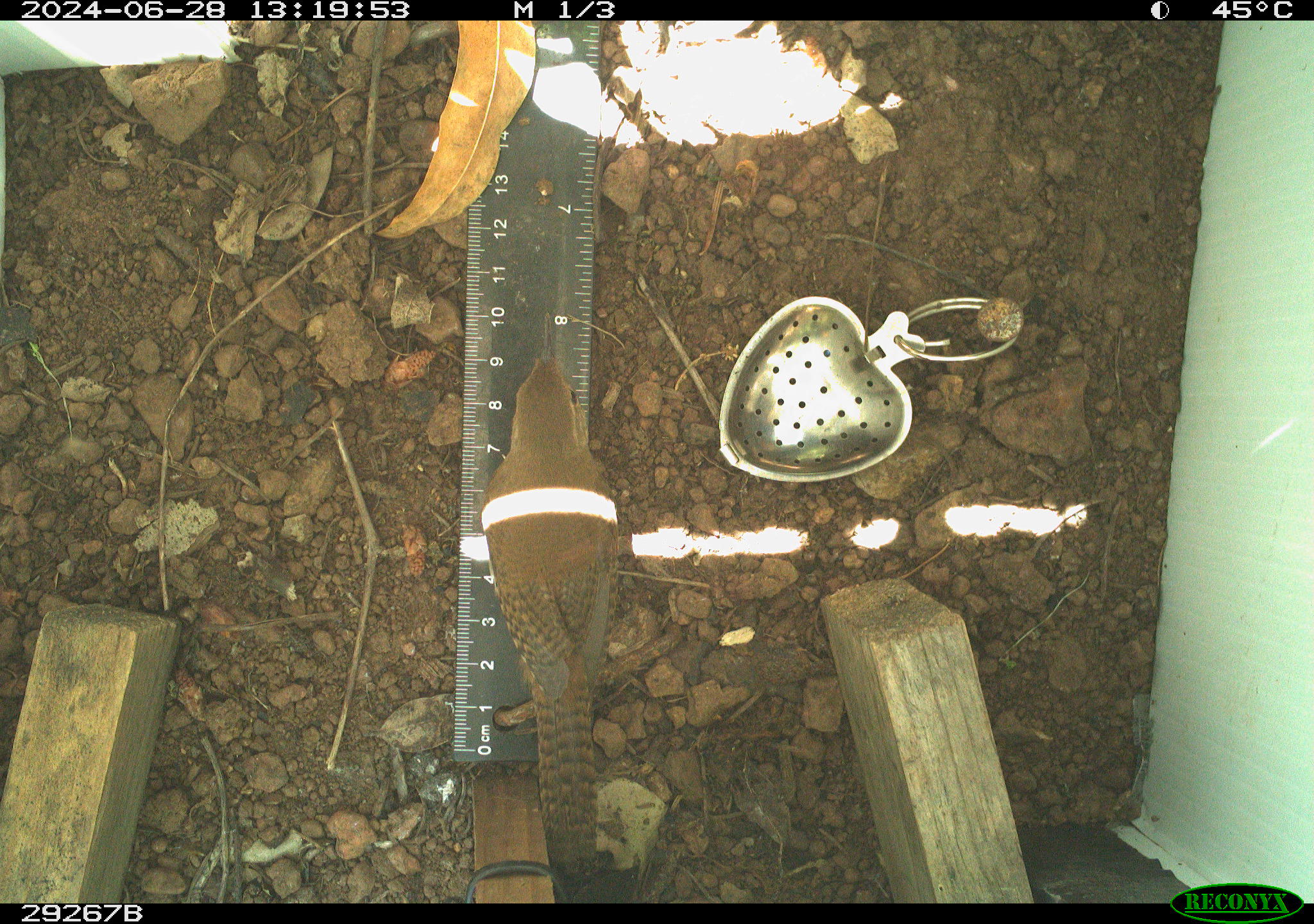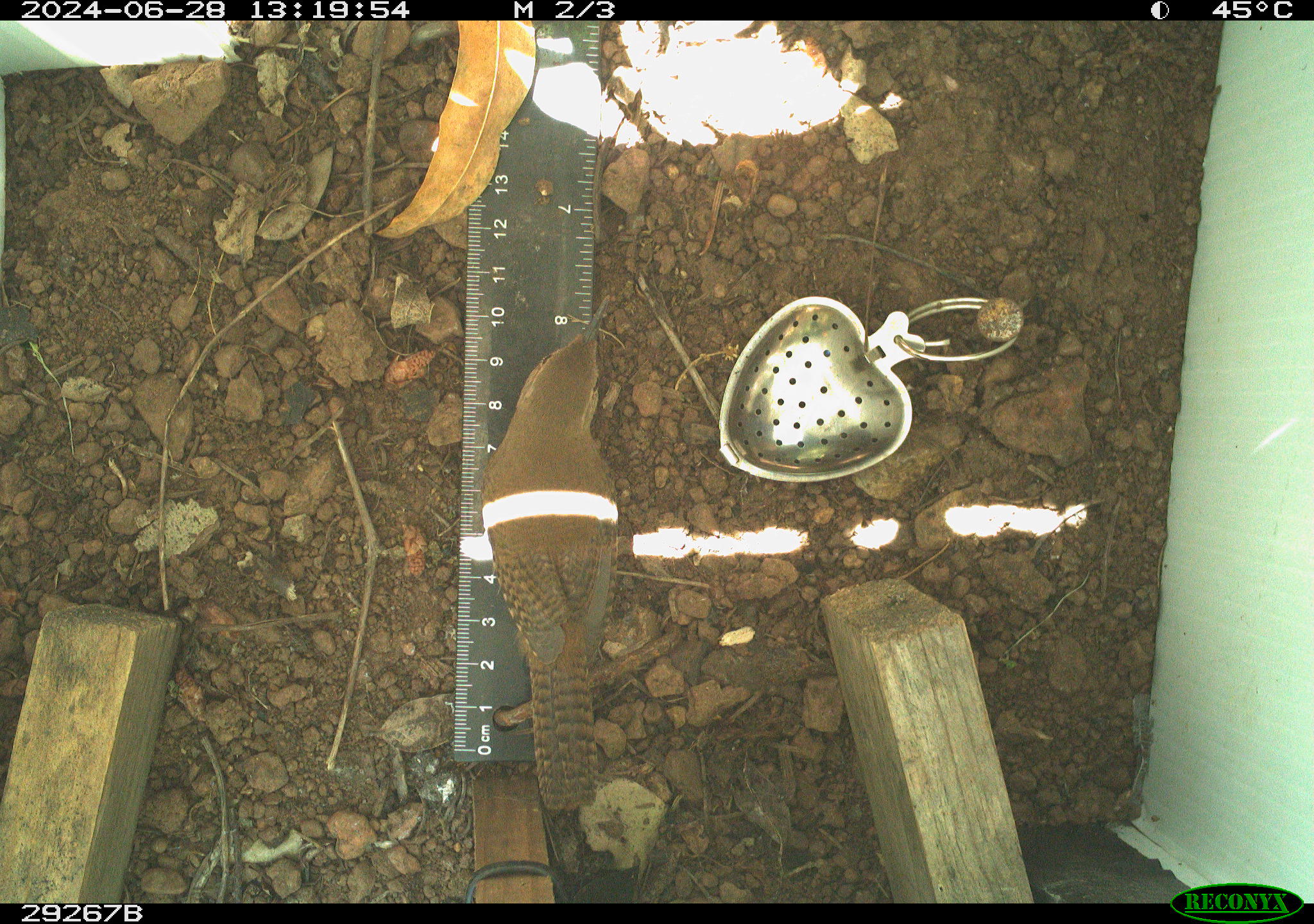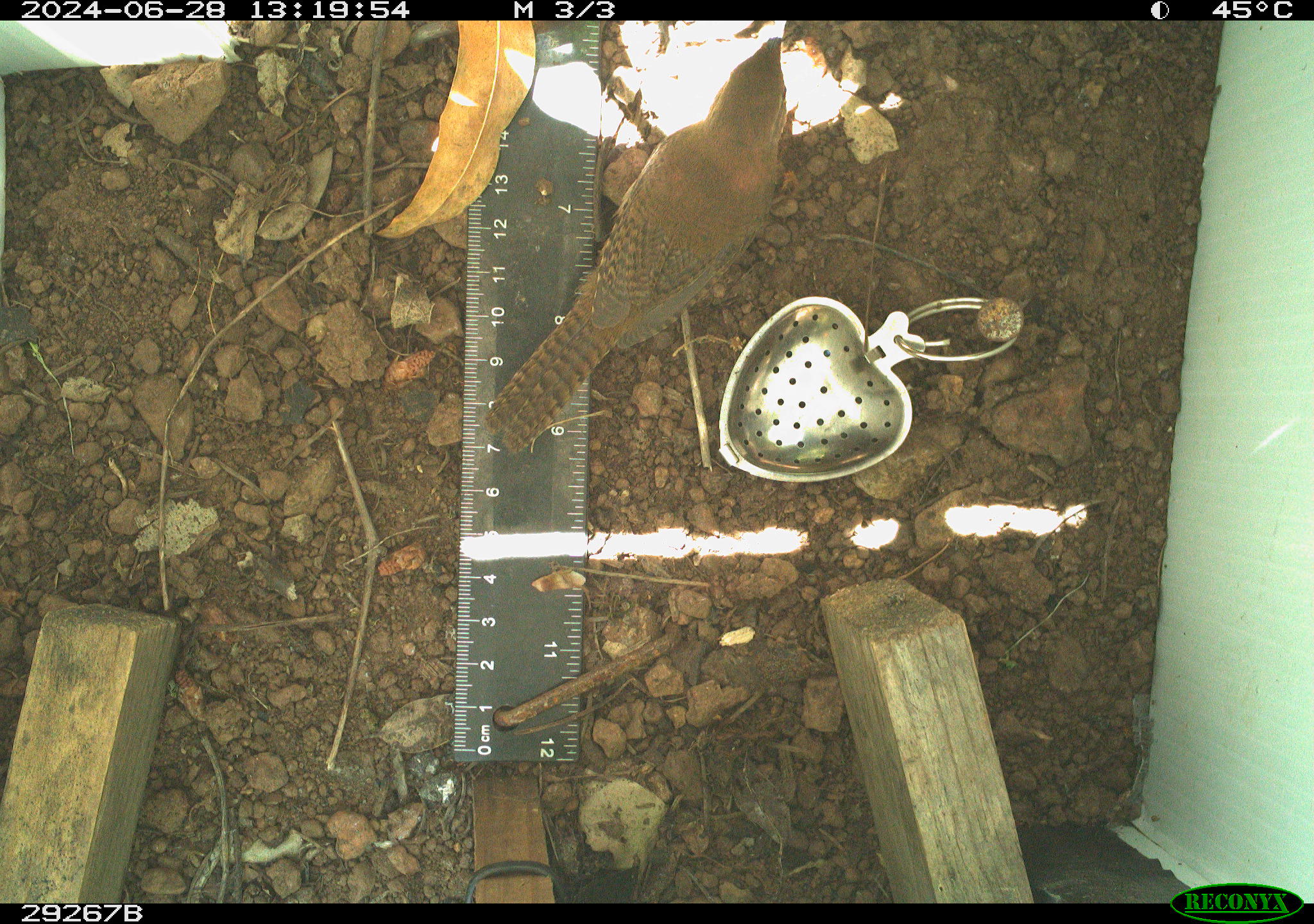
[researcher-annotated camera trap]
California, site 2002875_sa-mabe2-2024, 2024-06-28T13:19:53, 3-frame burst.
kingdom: Animalia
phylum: Chordata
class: Aves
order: Passeriformes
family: Troglodytidae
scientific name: Troglodytidae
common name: wren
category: troglodytidae family